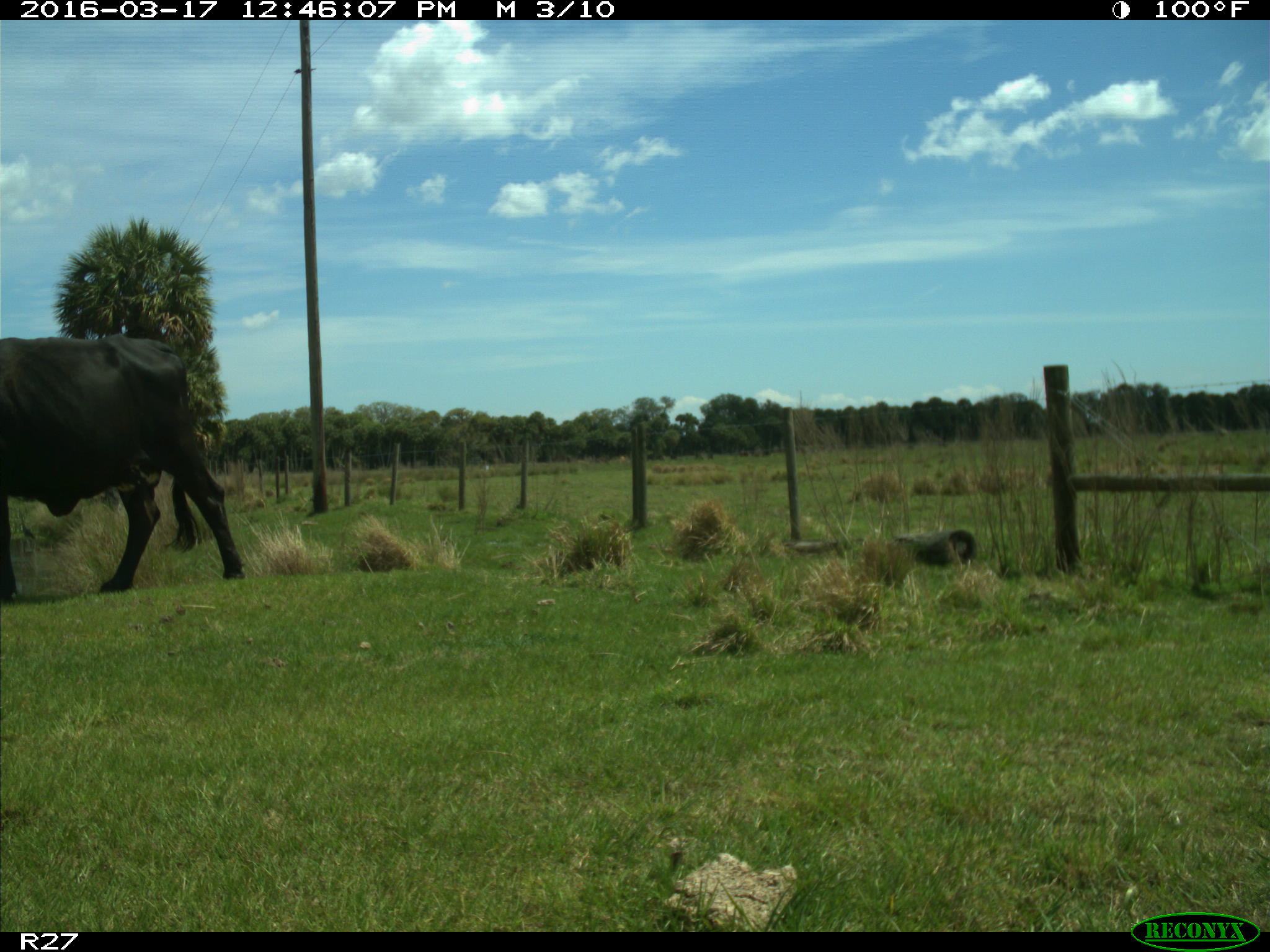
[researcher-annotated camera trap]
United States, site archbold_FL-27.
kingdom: Animalia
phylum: Chordata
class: Mammalia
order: Artiodactyla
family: Bovidae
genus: Bos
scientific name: Bos taurus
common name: domestic cow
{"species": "Bos taurus (domestic cow)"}